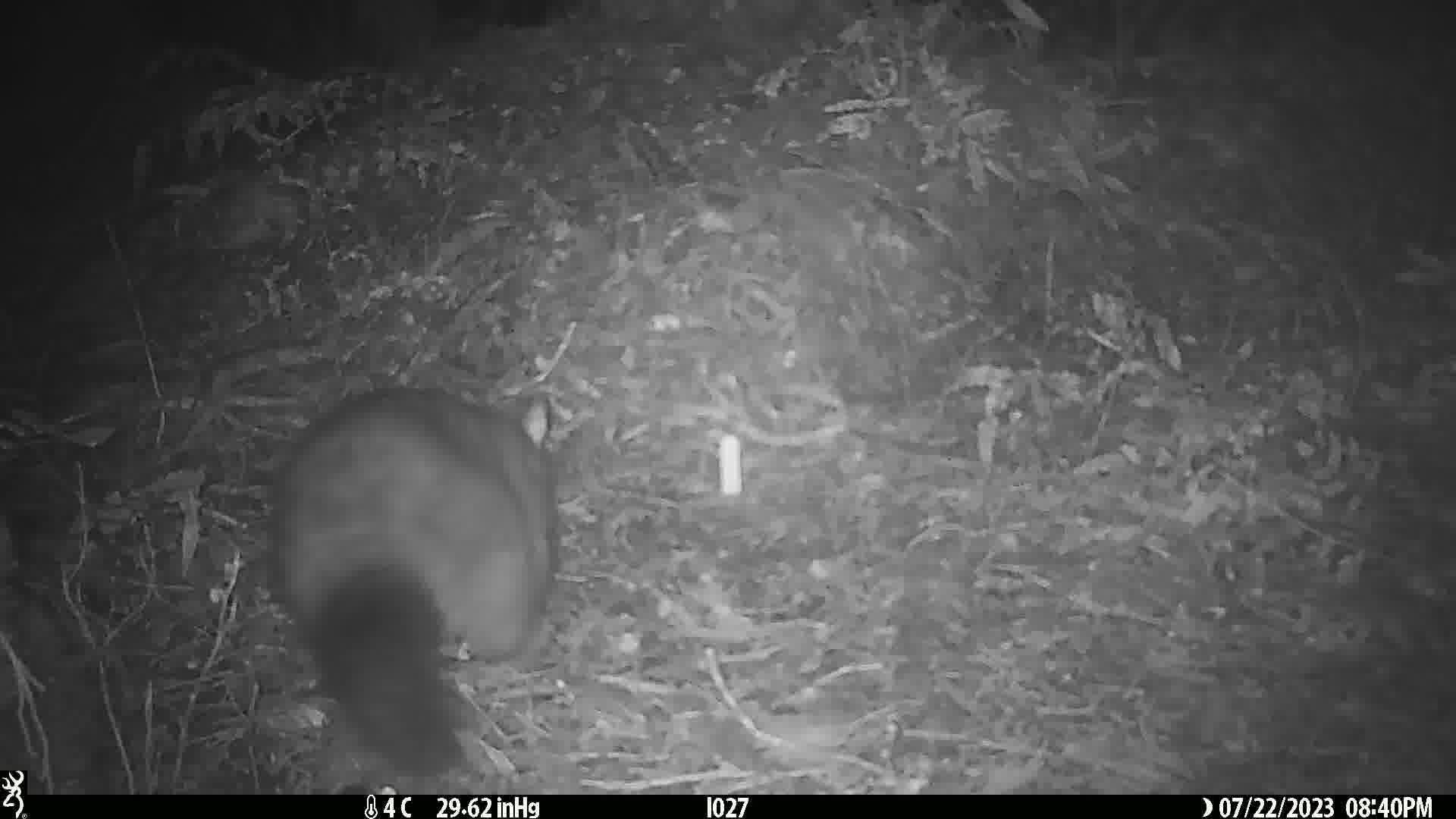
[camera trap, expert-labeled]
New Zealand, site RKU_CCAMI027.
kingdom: Animalia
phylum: Chordata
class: Mammalia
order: Diprotodontia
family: Phalangeridae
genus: Trichosurus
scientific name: Trichosurus vulpecula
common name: common brushtail possum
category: possum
Possum (common brushtail possum) (Trichosurus vulpecula).